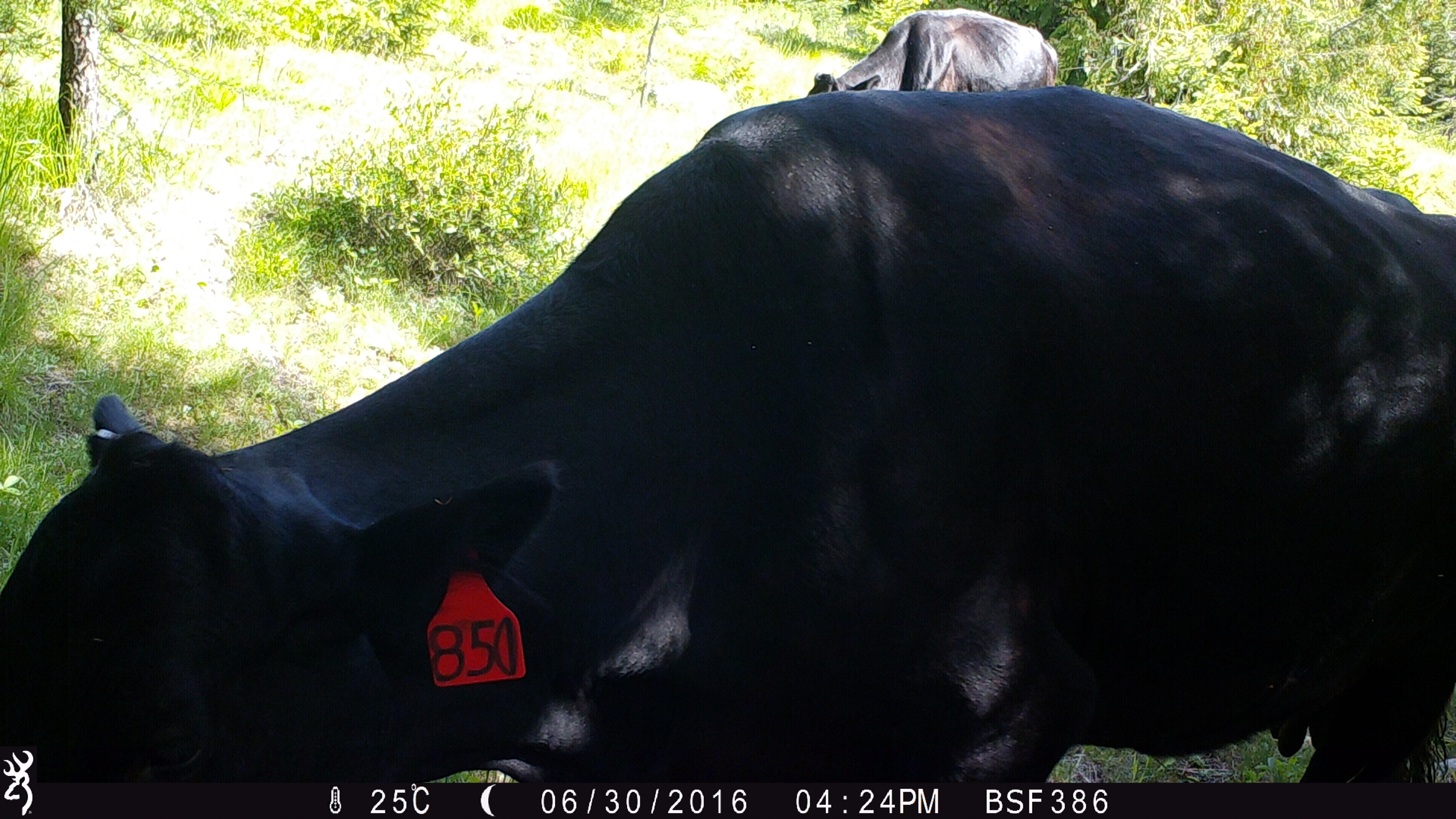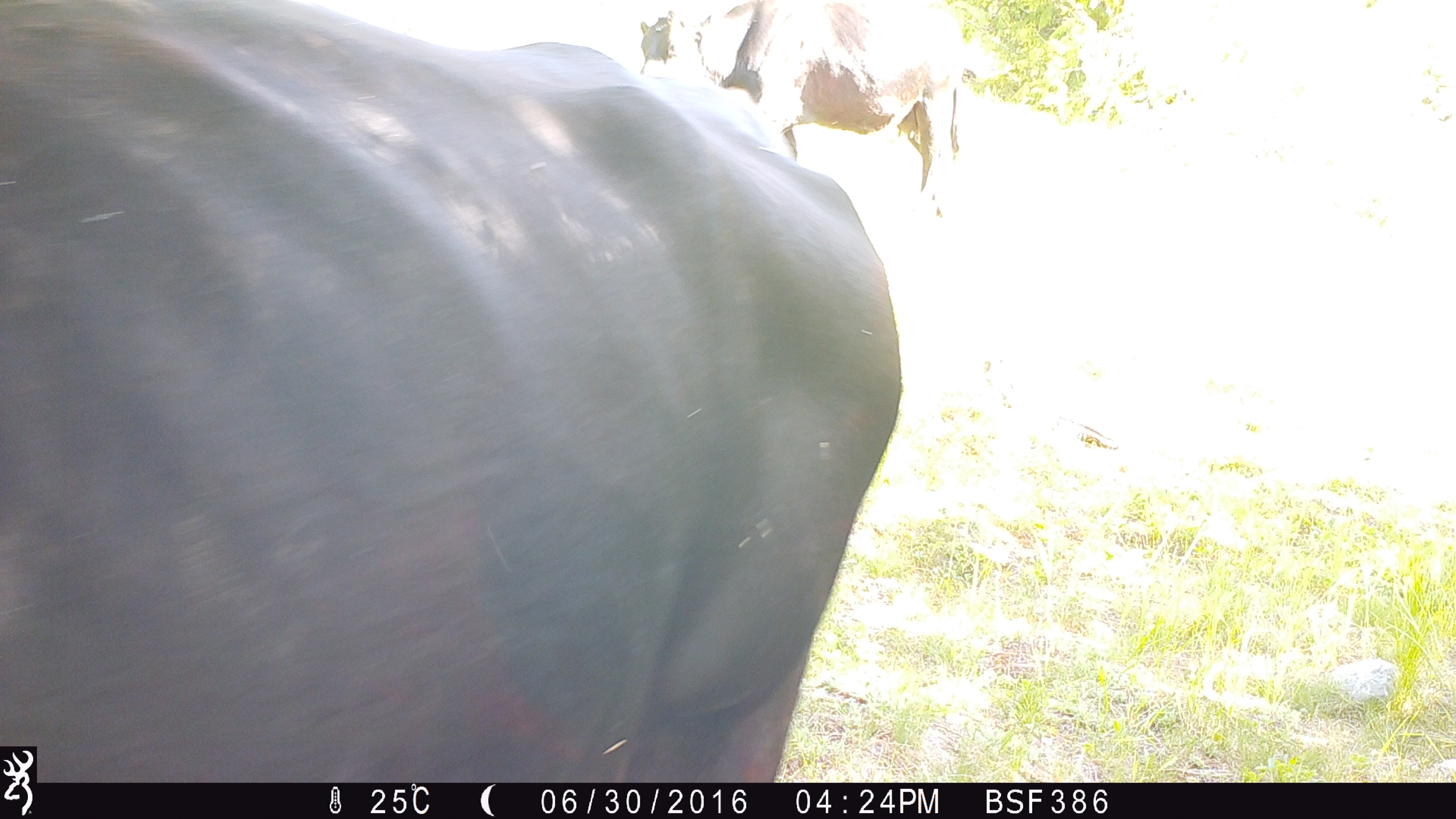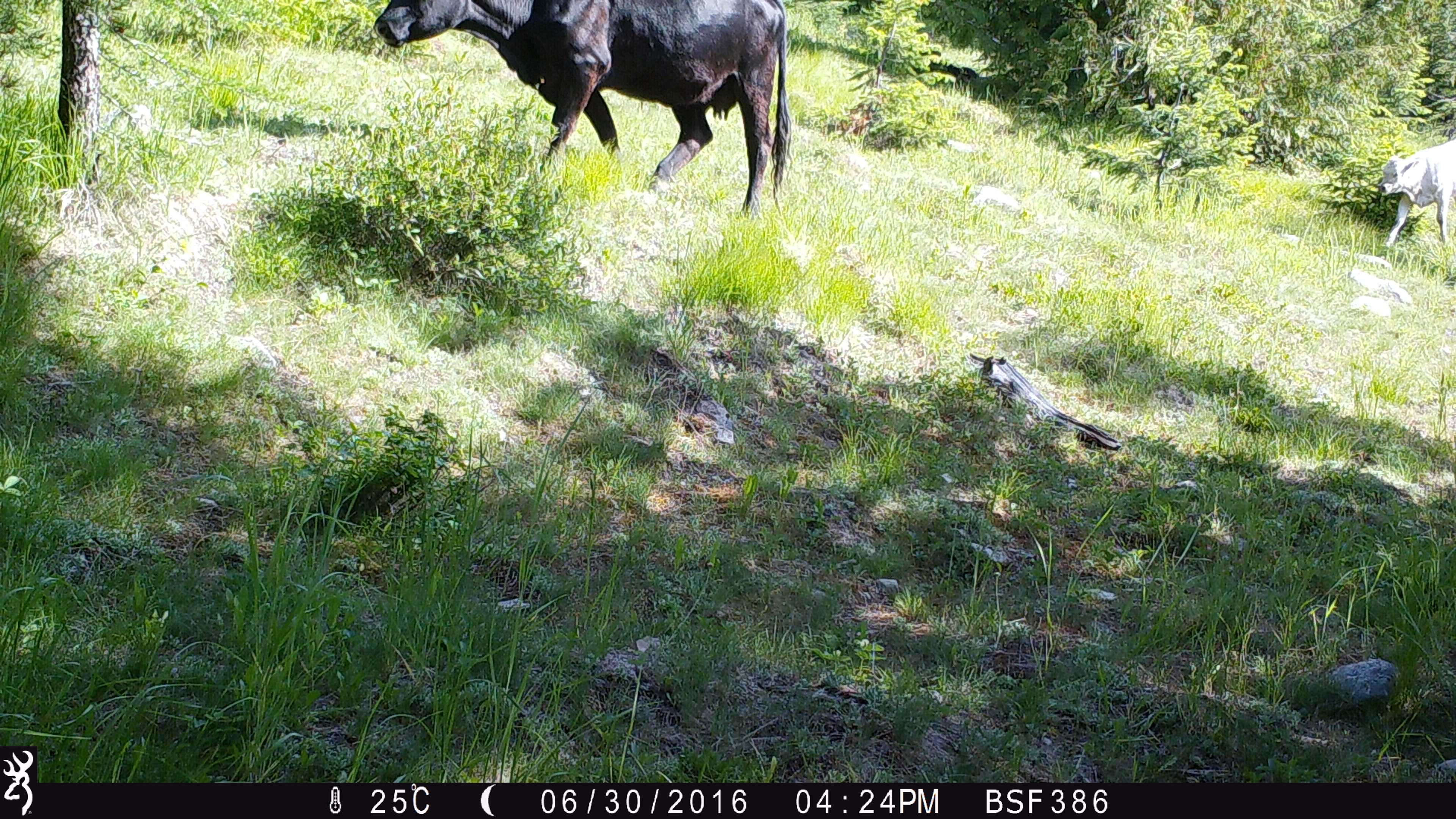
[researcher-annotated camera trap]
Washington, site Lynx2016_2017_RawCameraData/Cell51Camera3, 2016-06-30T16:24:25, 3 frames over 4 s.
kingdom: Animalia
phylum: Chordata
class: Mammalia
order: Artiodactyla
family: Bovidae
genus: Bos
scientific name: Bos taurus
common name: domestic cattle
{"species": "domestic cattle (Bos taurus)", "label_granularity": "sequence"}